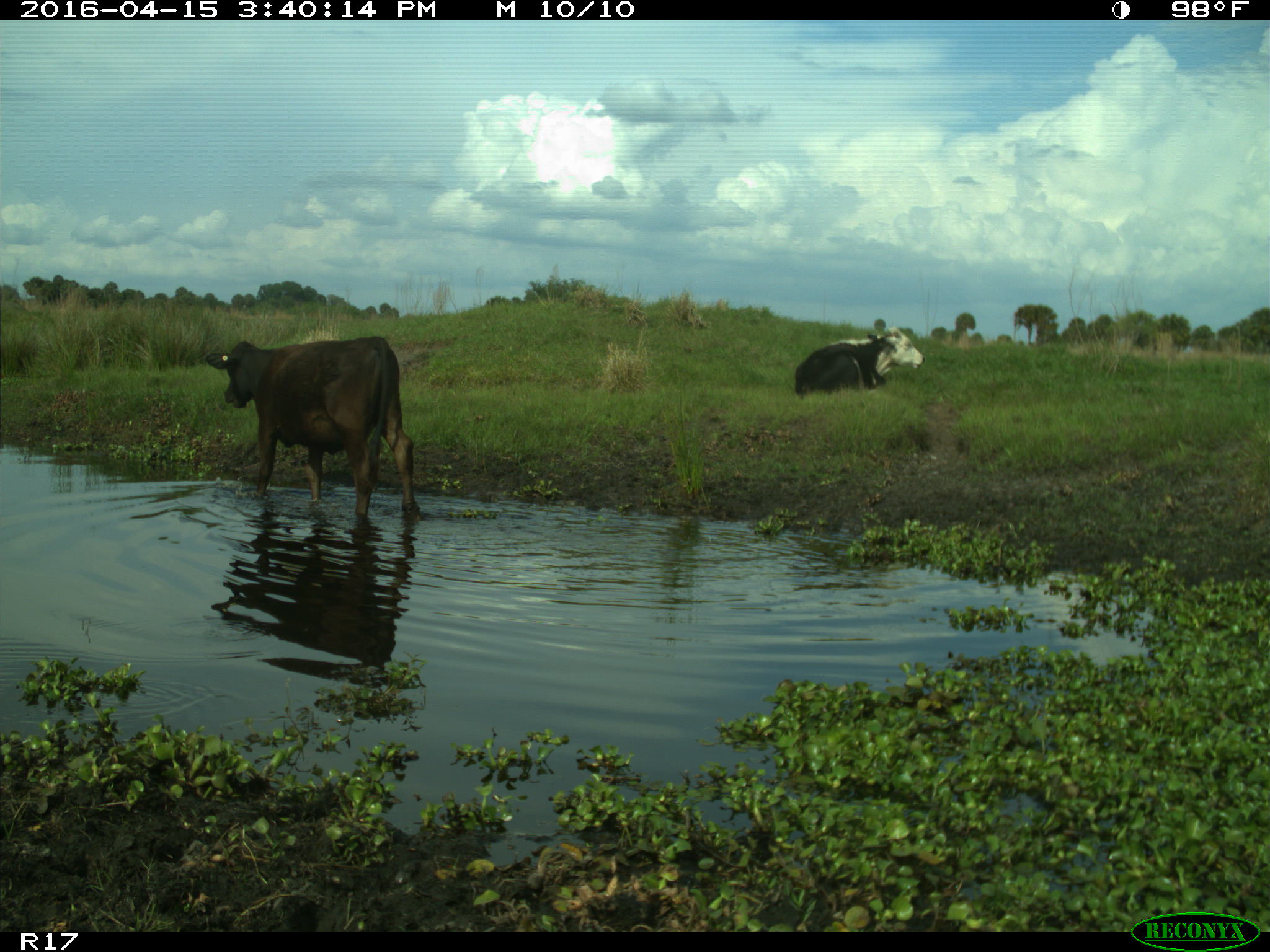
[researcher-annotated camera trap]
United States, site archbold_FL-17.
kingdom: Animalia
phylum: Chordata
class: Mammalia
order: Artiodactyla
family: Bovidae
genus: Bos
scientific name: Bos taurus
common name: domestic cow